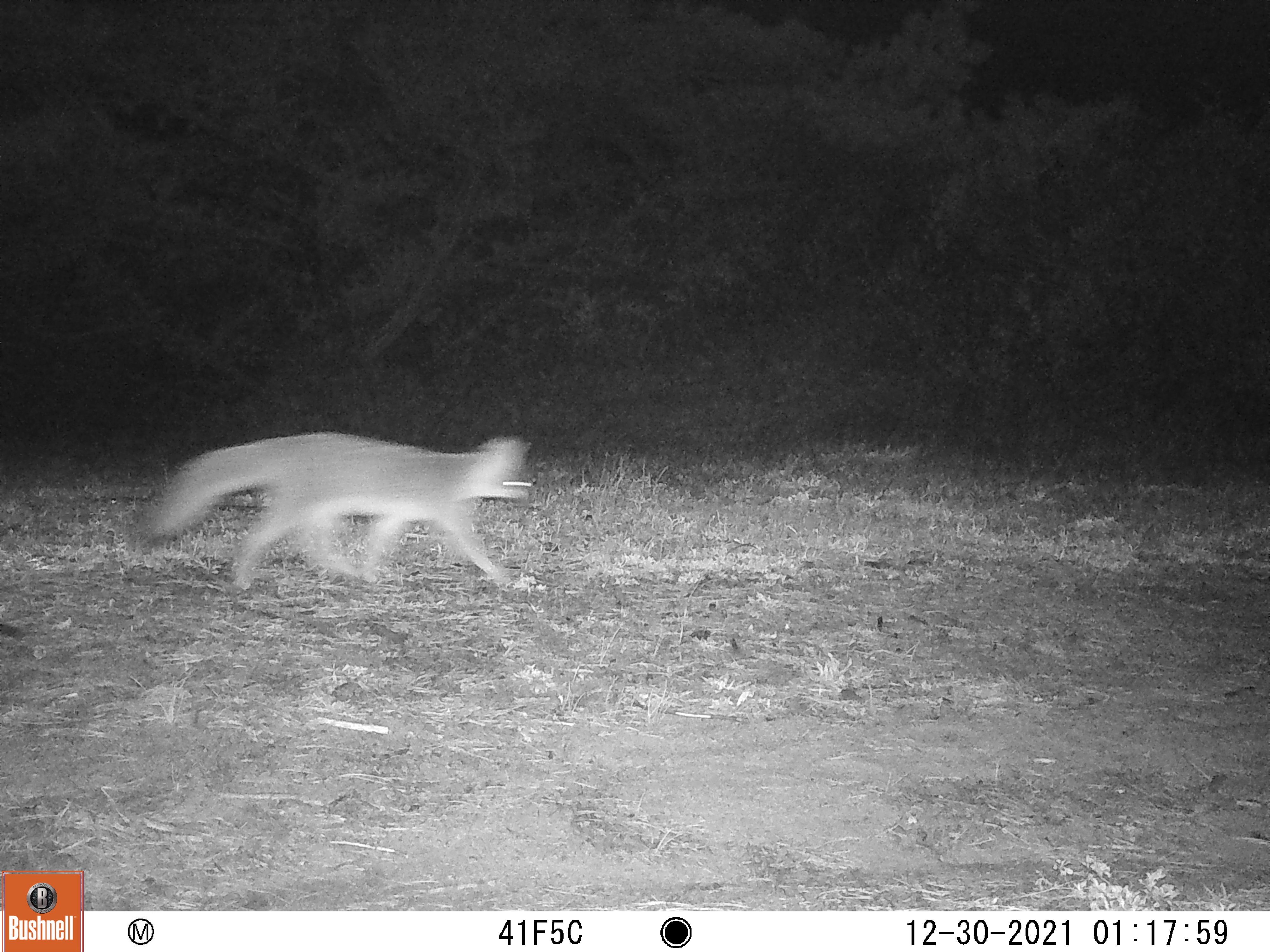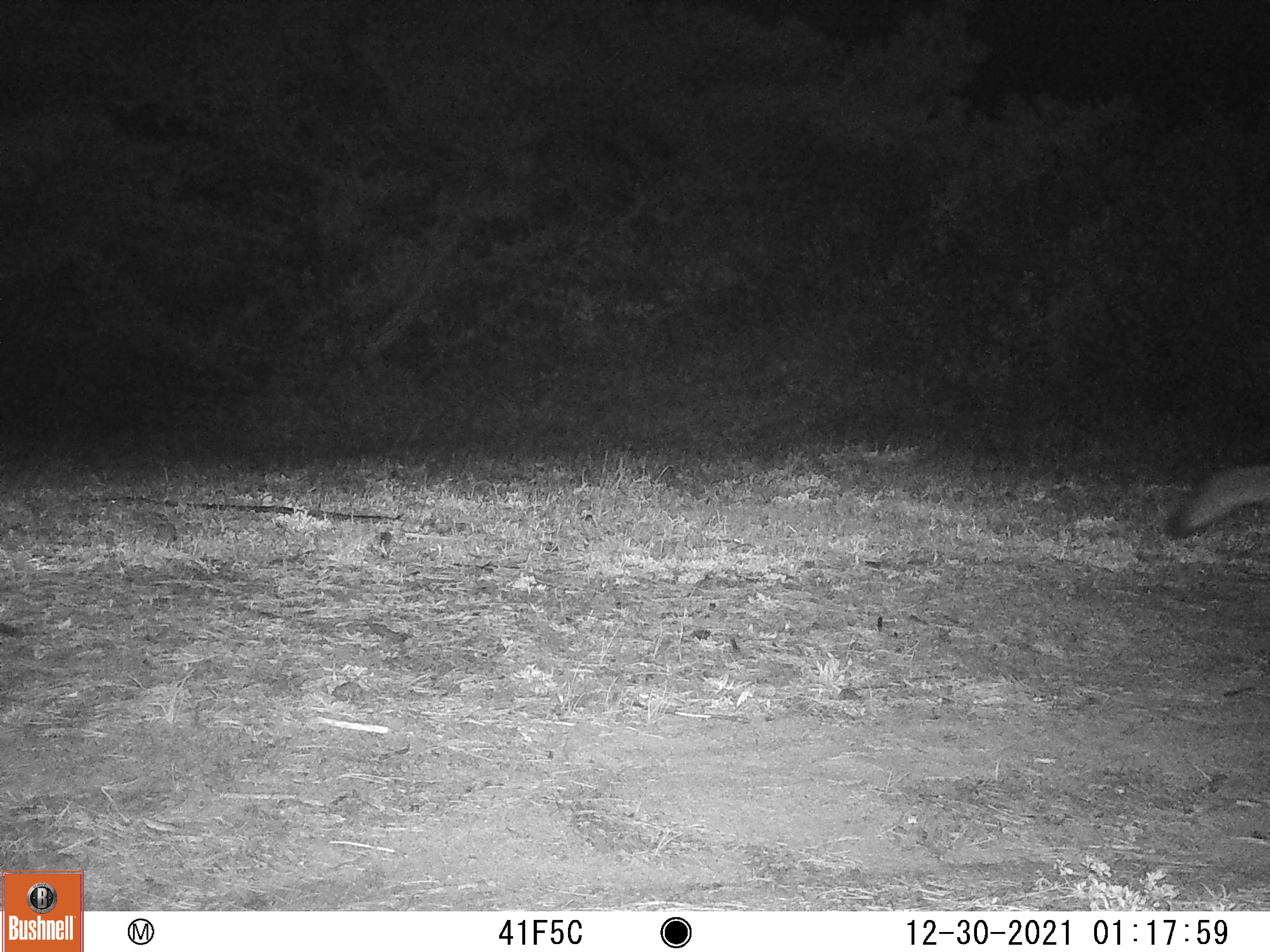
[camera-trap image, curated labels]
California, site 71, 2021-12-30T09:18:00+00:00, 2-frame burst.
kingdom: Animalia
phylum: Chordata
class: Mammalia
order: Carnivora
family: Canidae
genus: Urocyon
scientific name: Urocyon cinereoargenteus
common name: gray fox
Gray fox (Urocyon cinereoargenteus).